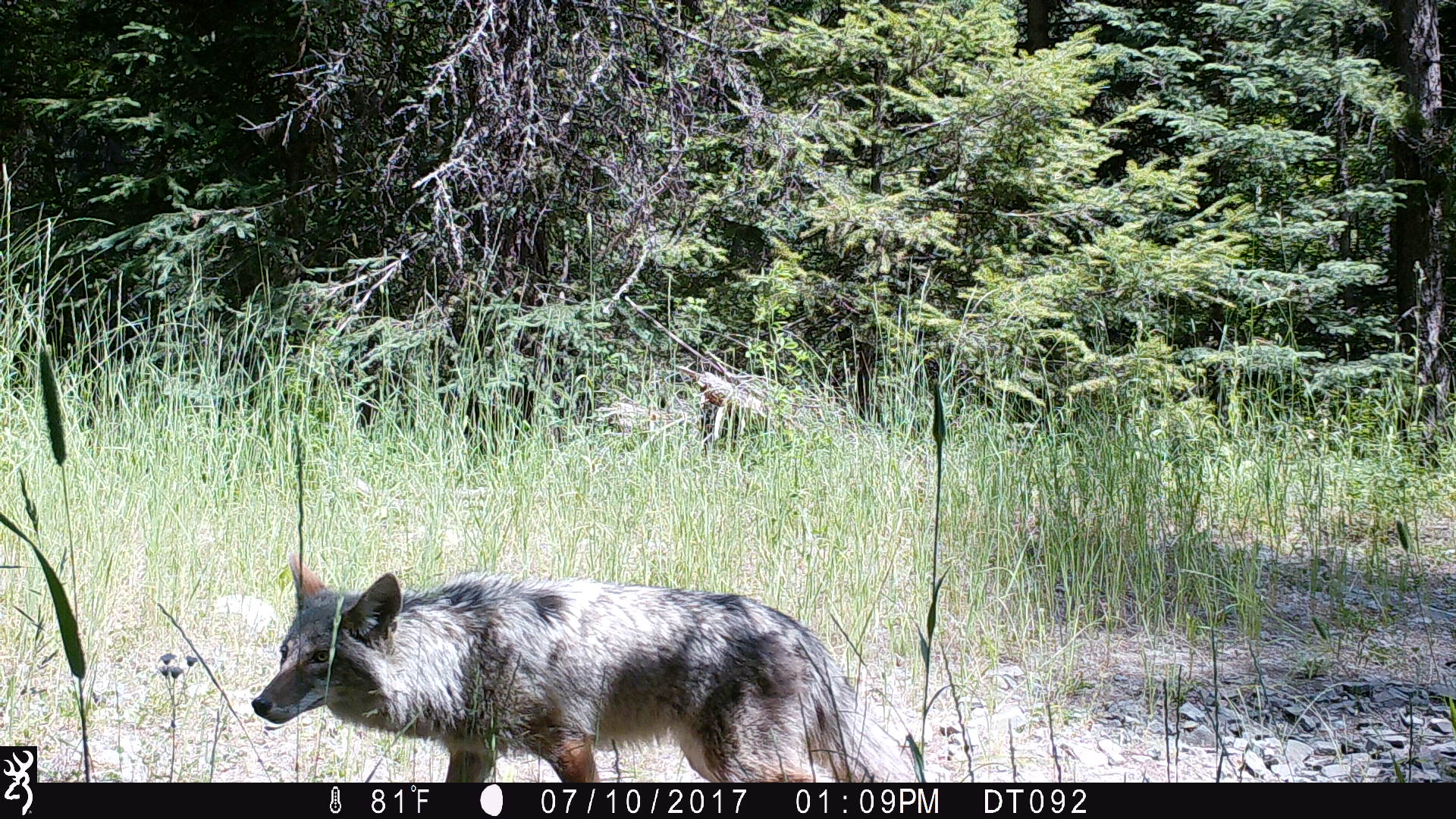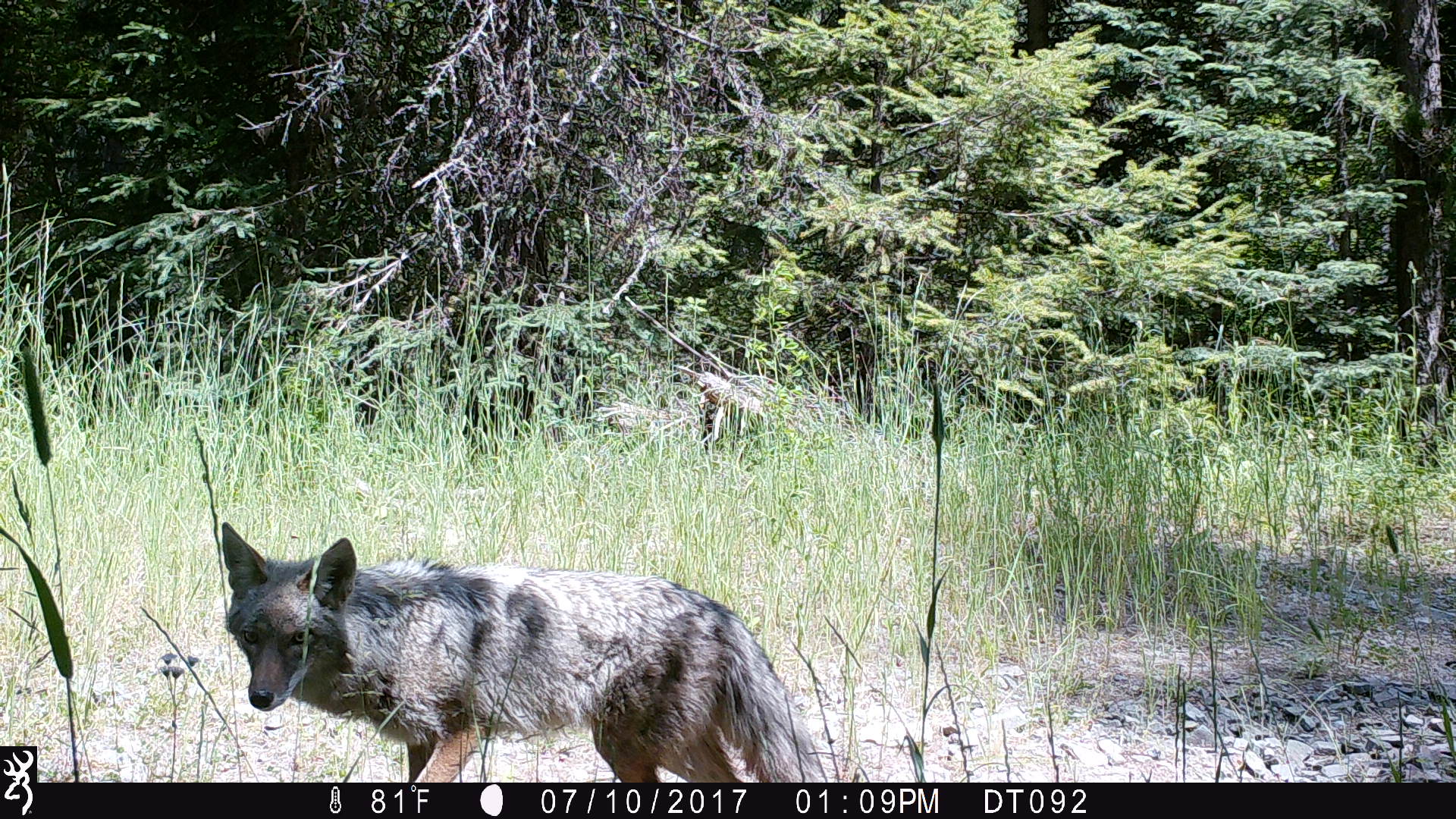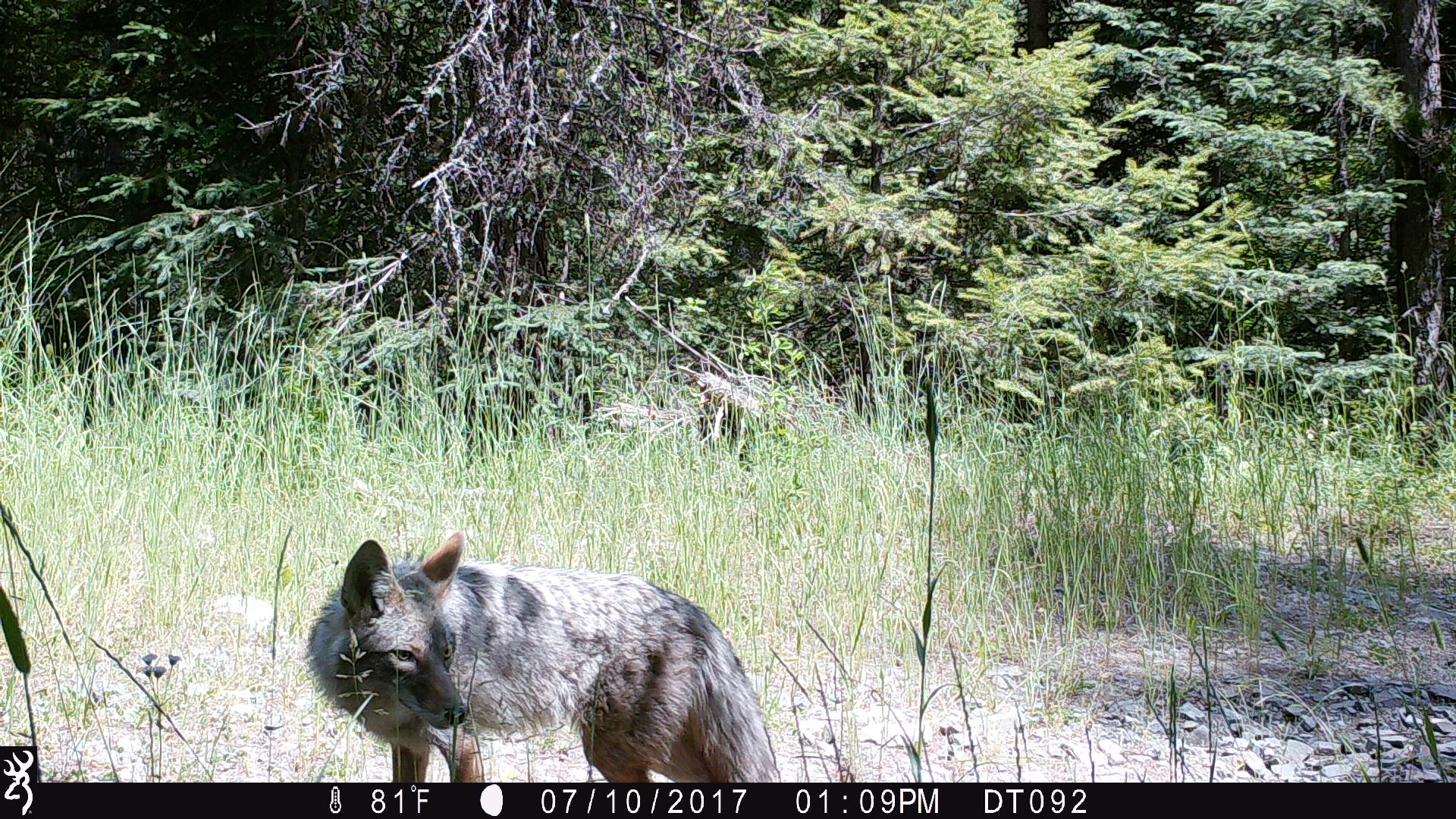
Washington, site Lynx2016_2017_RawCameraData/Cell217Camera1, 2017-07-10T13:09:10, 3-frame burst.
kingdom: Animalia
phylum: Chordata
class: Mammalia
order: Carnivora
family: Canidae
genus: Canis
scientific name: Canis latrans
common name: coyote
Canis latrans (coyote). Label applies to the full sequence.